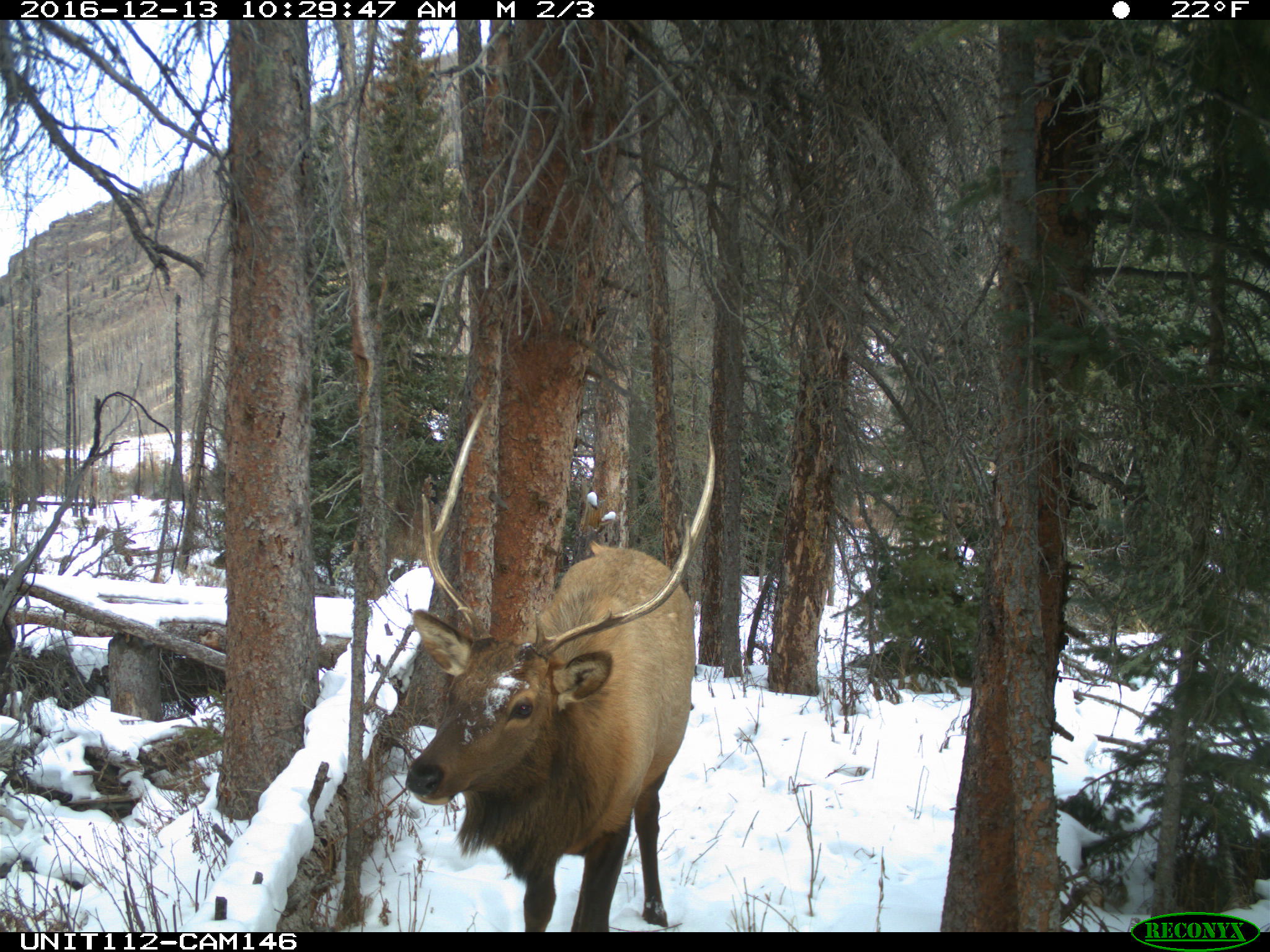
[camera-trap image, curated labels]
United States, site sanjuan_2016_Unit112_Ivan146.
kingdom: Animalia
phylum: Chordata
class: Mammalia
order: Artiodactyla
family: Cervidae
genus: Cervus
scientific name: Cervus elaphus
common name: red deer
Cervus elaphus (red deer).